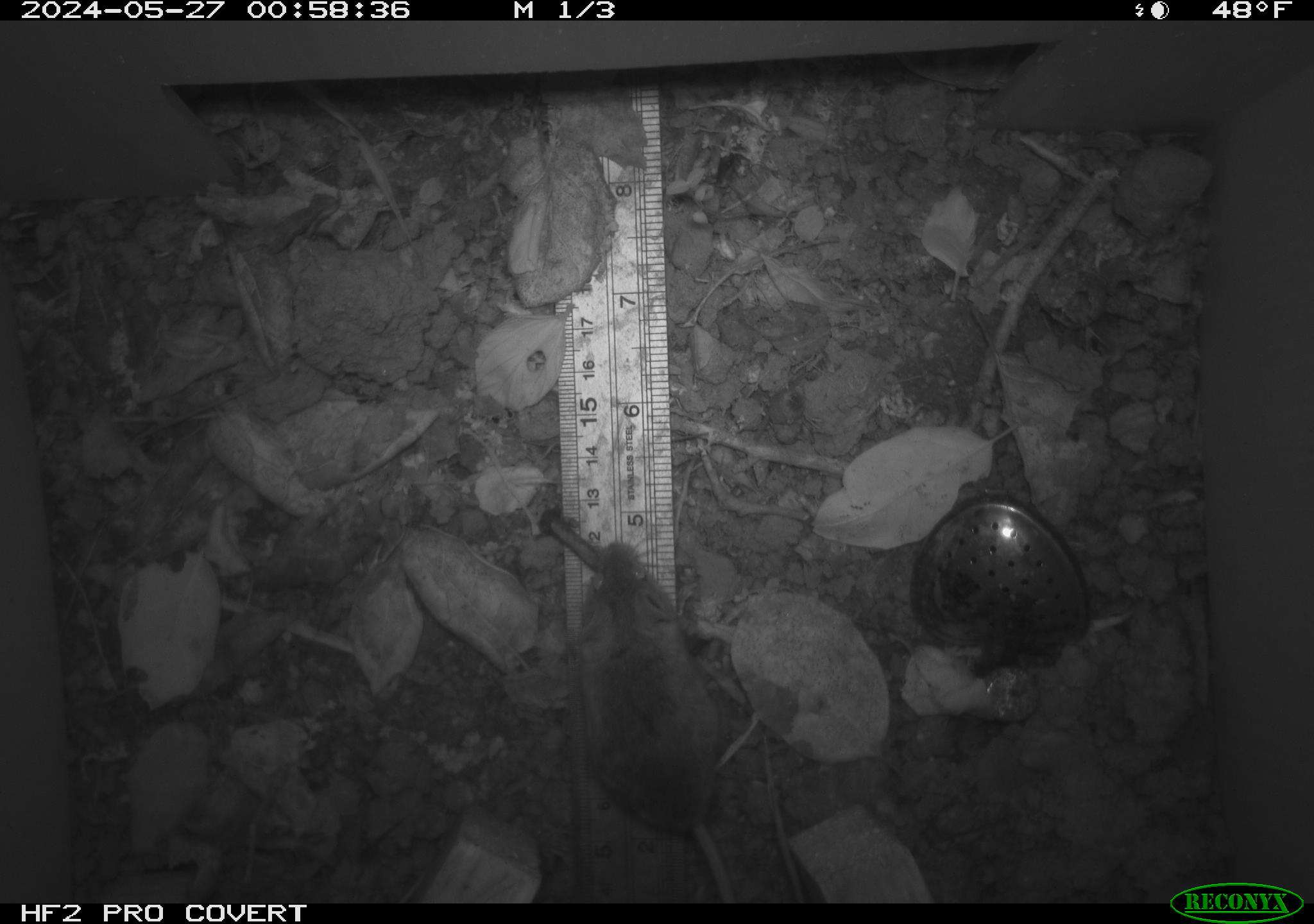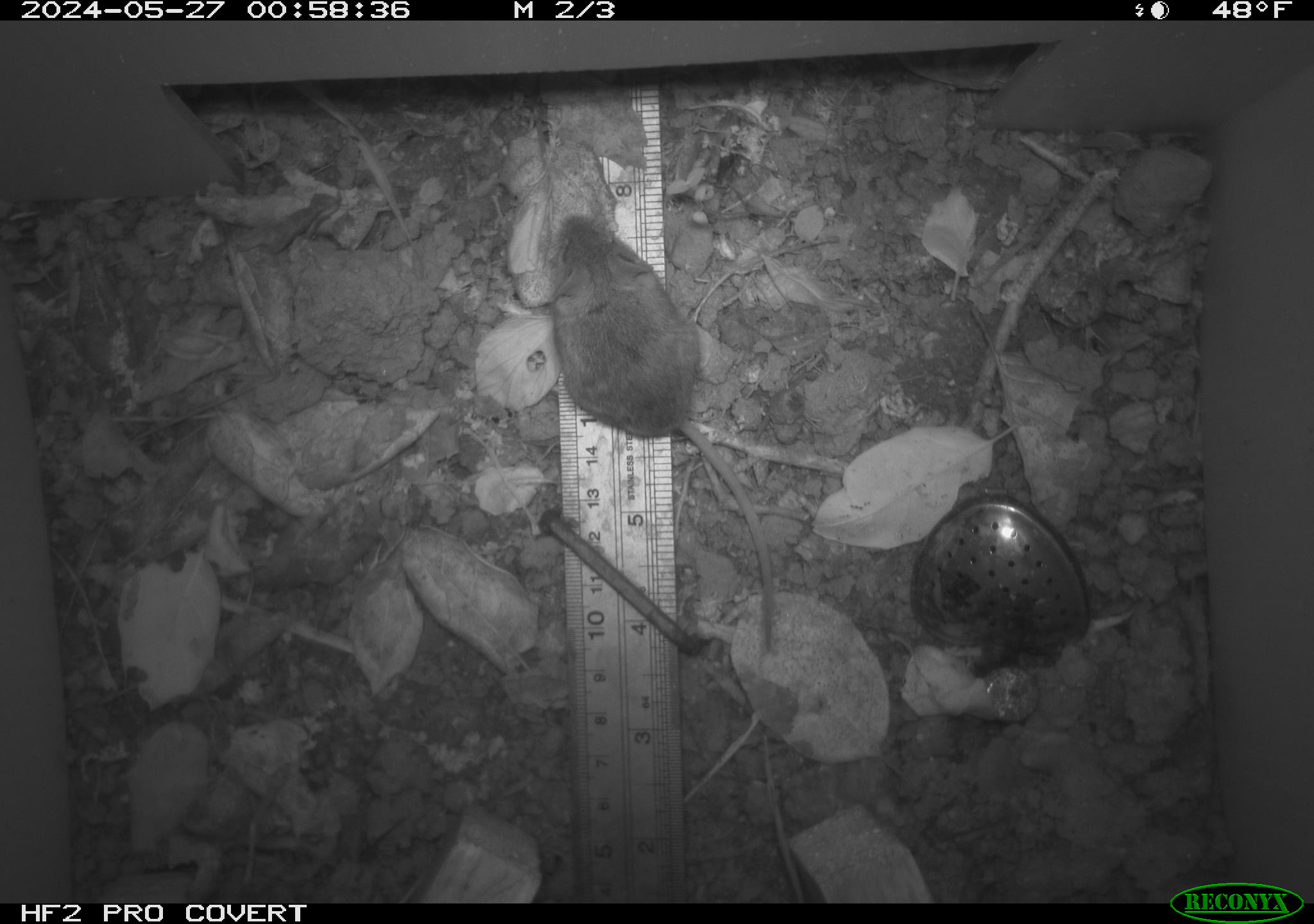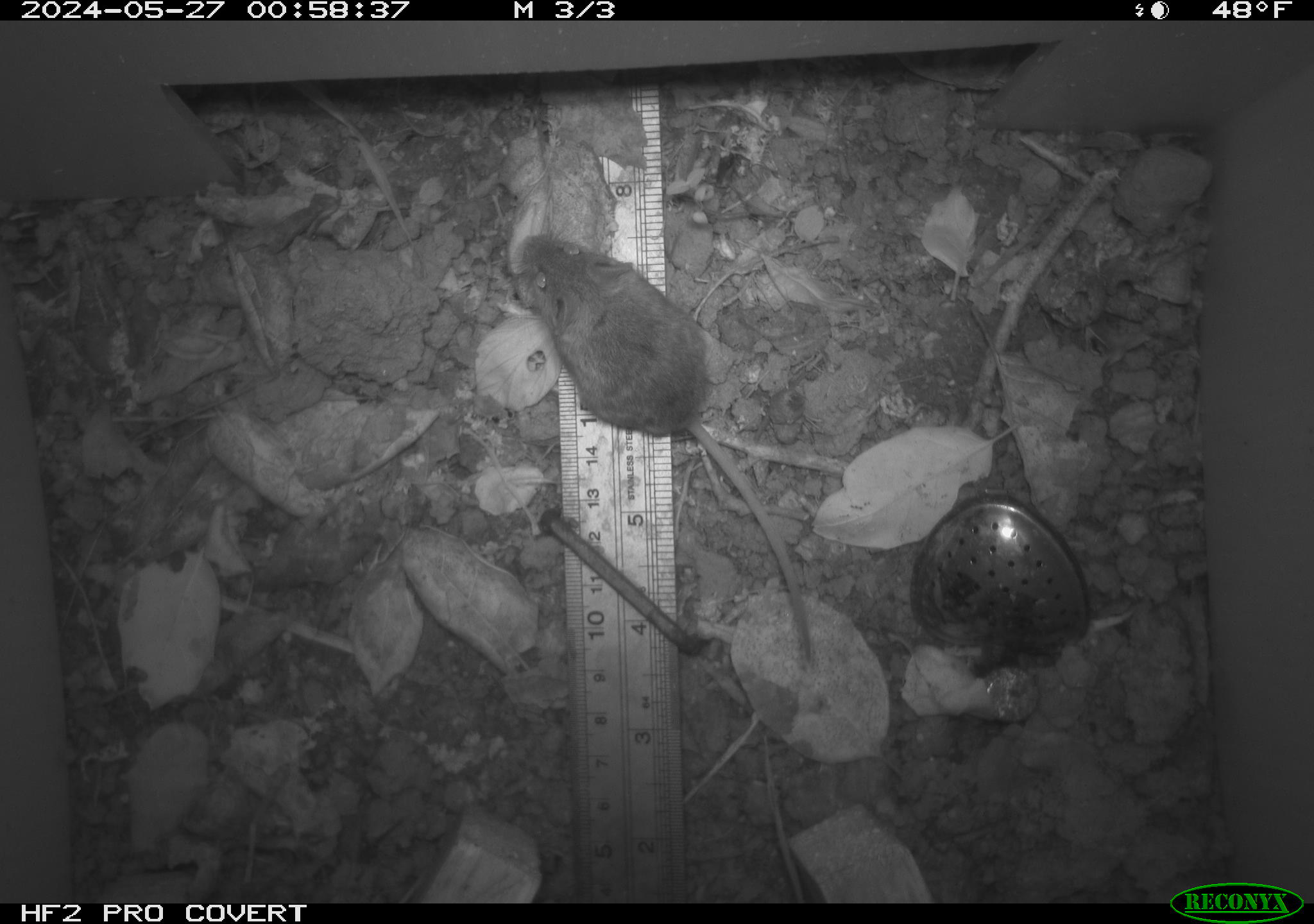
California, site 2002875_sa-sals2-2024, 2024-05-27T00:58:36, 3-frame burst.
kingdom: Animalia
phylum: Chordata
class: Mammalia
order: Rodentia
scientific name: Rodentia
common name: mouse species